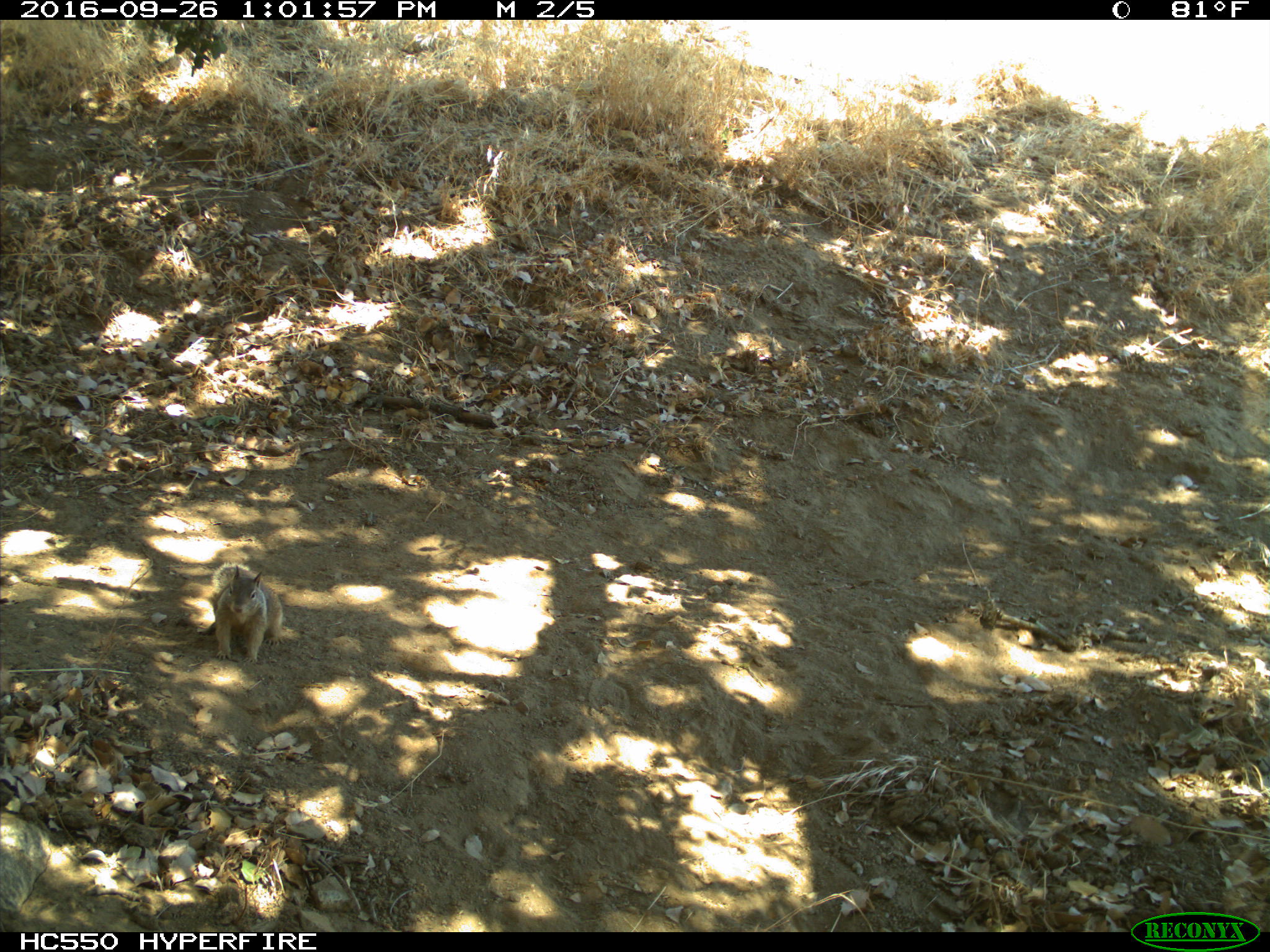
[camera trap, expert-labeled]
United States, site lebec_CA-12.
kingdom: Animalia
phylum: Chordata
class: Mammalia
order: Rodentia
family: Sciuridae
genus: Otospermophilus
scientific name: Otospermophilus beecheyi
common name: california ground squirrel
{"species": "Otospermophilus beecheyi (california ground squirrel)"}